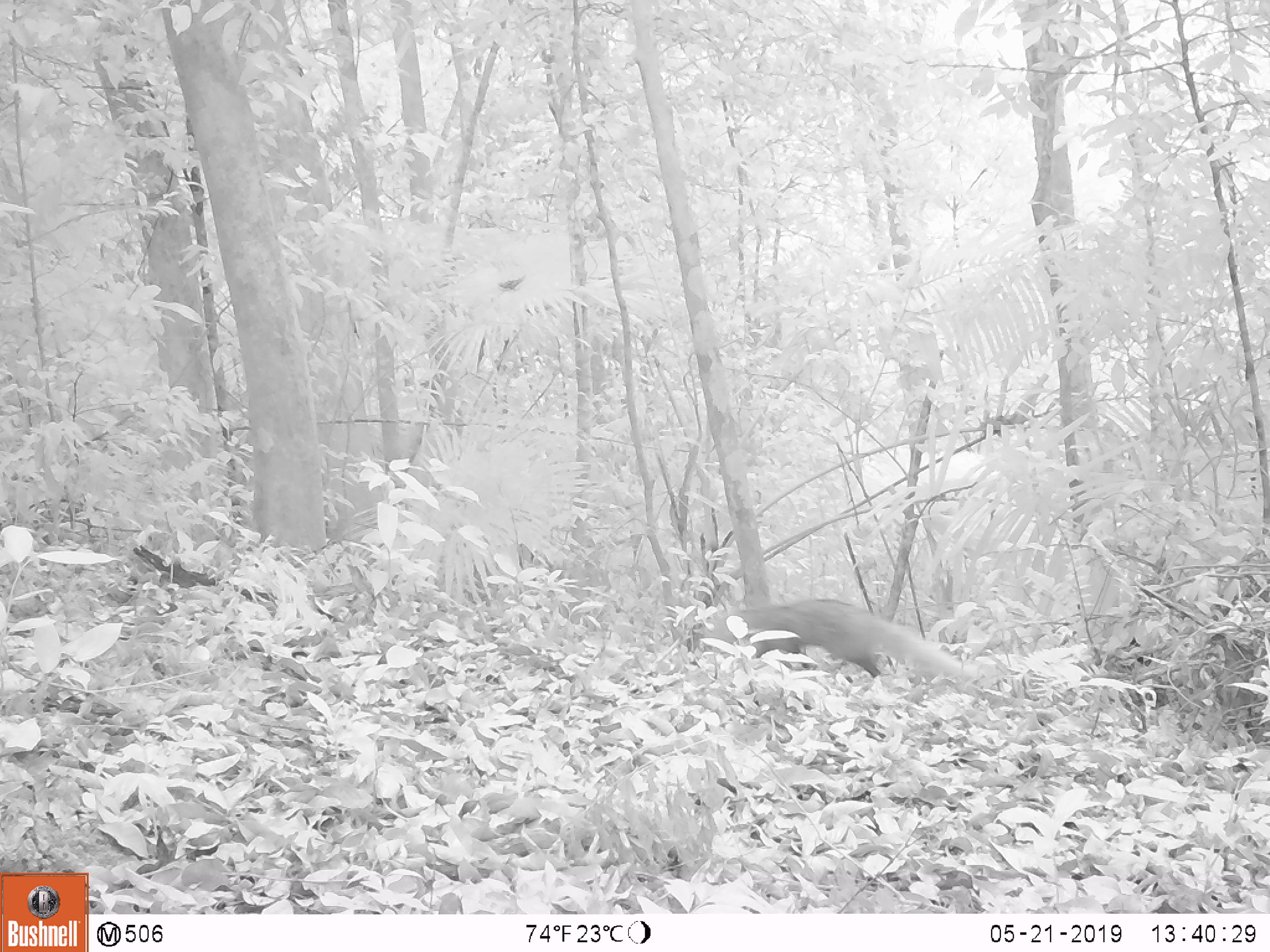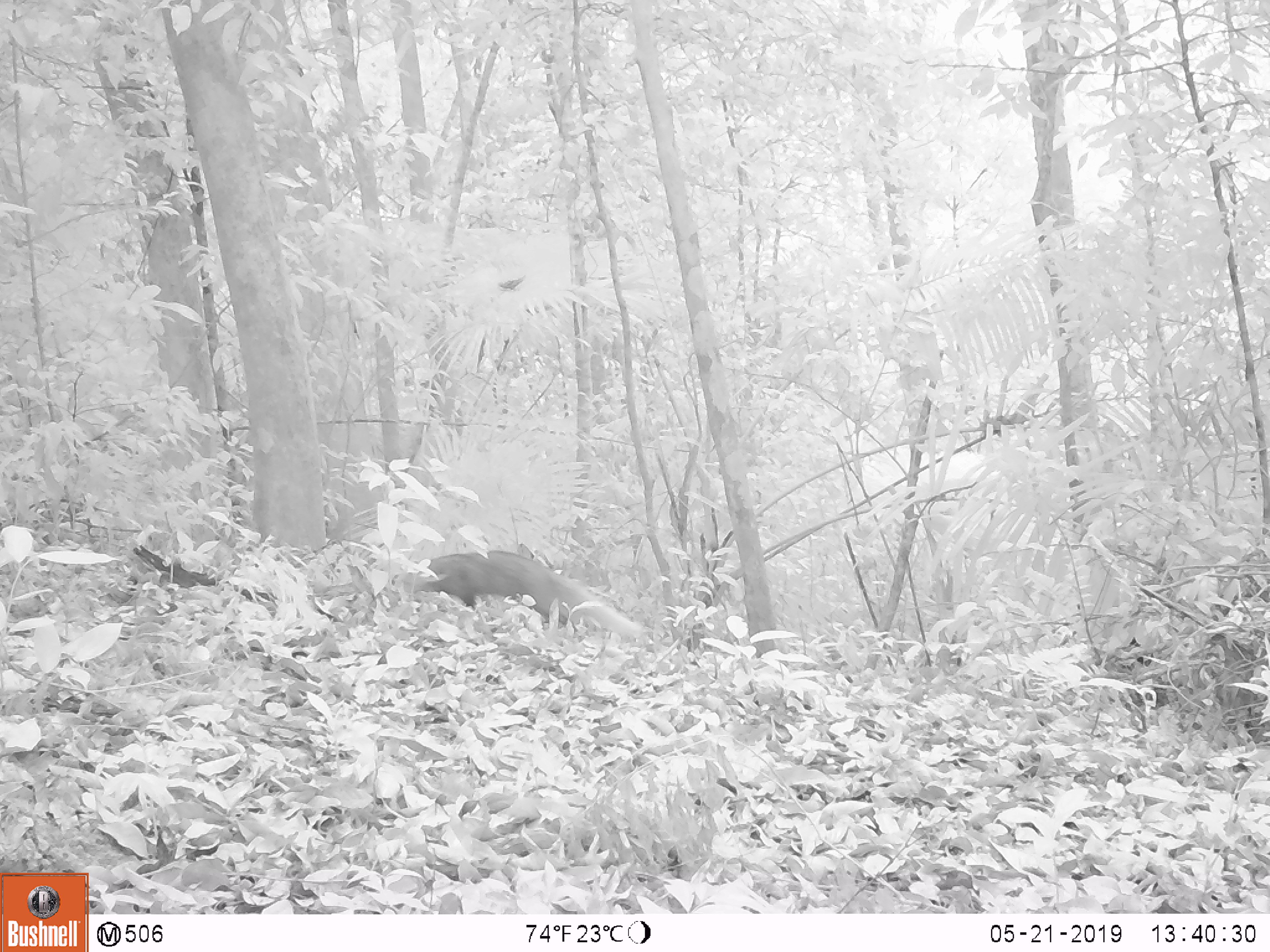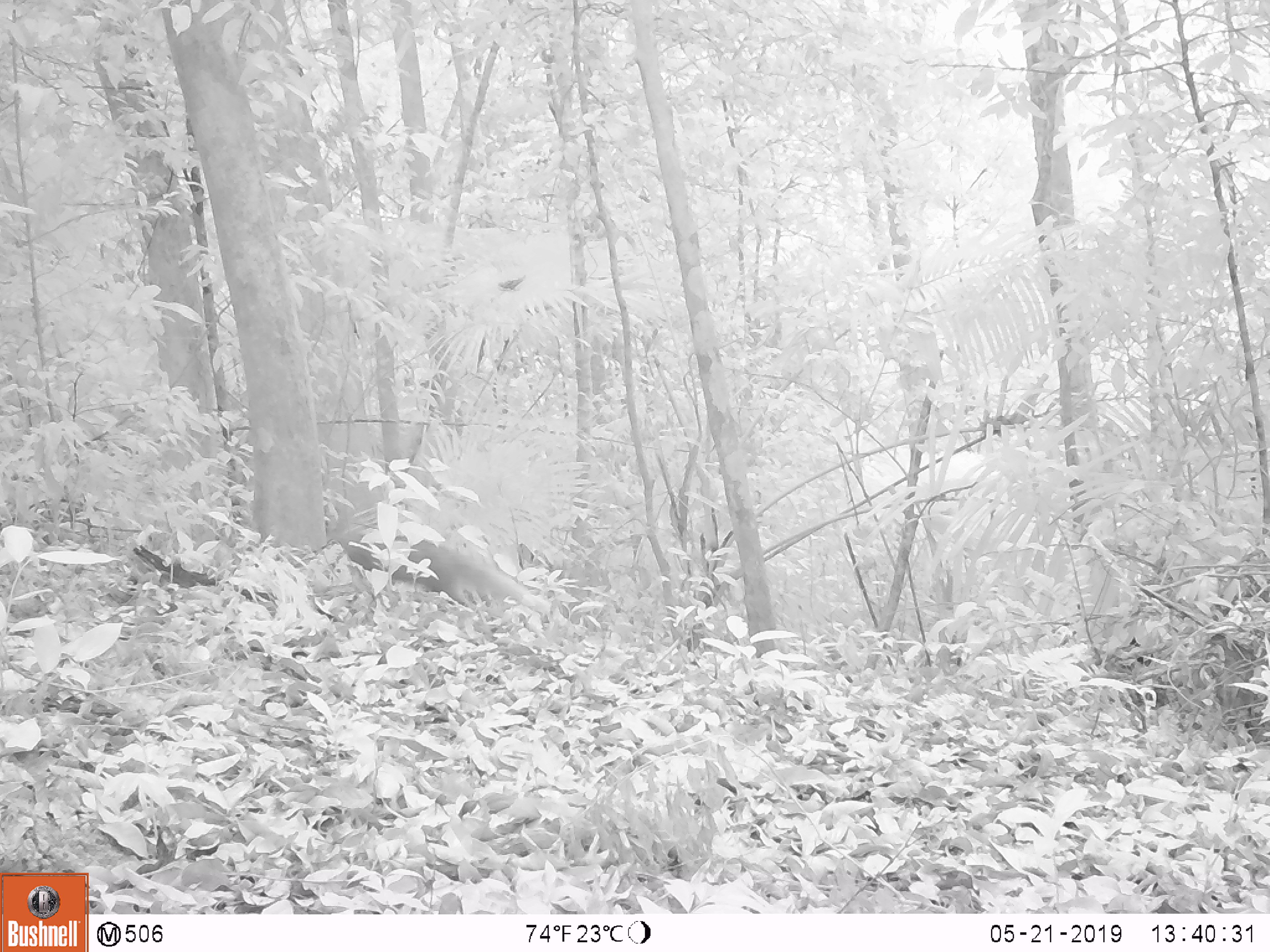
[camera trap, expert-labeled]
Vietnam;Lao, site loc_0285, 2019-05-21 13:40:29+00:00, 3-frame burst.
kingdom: Animalia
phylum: Chordata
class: Mammalia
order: Carnivora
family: Herpestidae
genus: Urva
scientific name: Urva urva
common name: crab-eating mongoose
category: crab eating mongoose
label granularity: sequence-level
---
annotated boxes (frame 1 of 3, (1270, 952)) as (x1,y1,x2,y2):
crab eating mongoose: (709,593,985,680)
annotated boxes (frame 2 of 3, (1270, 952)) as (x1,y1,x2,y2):
crab eating mongoose: (422,549,642,639)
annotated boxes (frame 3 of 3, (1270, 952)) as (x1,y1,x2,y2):
crab eating mongoose: (335,524,553,616)